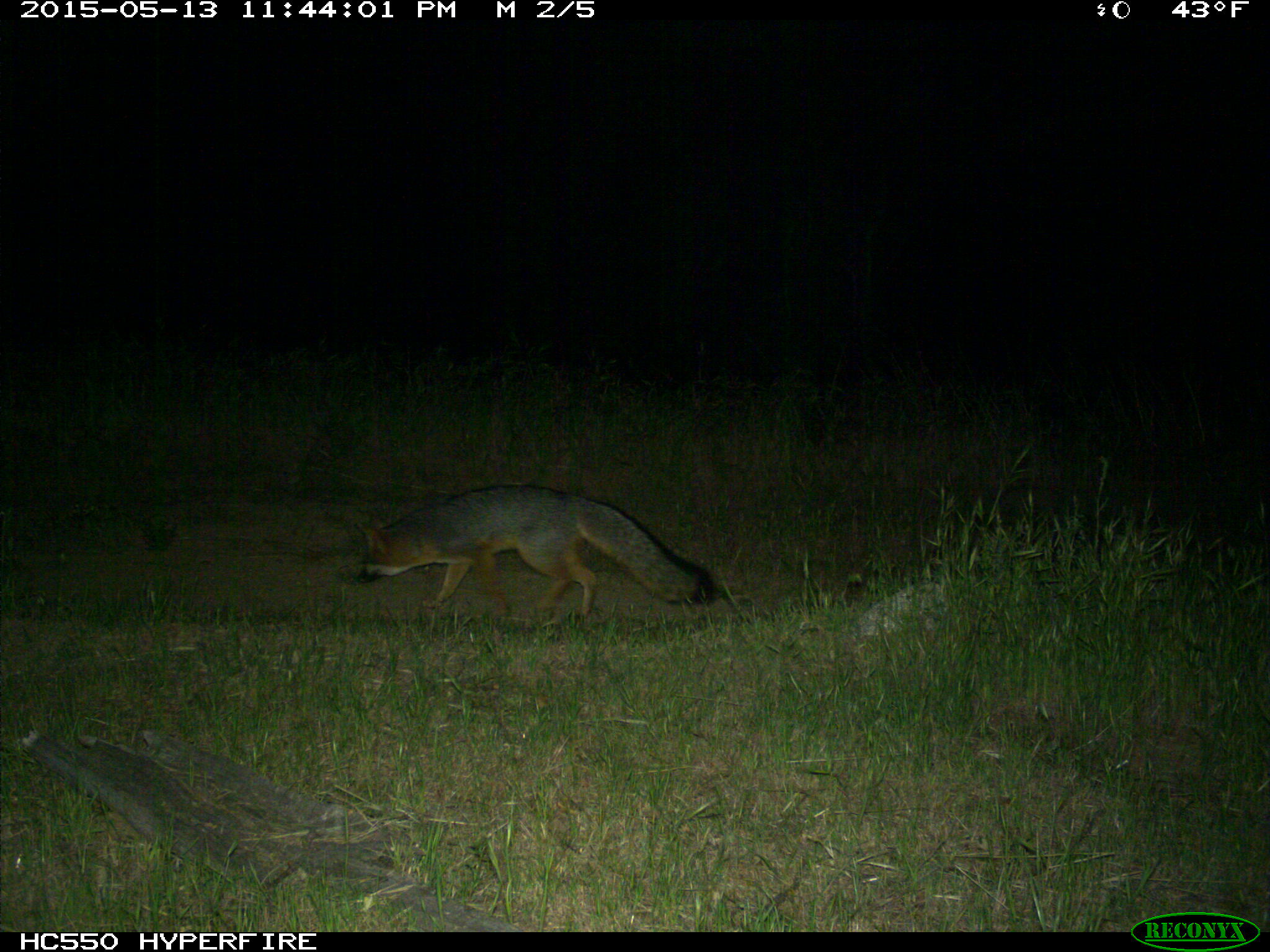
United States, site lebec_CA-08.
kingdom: Animalia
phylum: Chordata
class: Mammalia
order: Carnivora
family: Canidae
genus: Urocyon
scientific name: Urocyon cinereoargenteus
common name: gray fox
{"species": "Urocyon cinereoargenteus (gray fox)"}